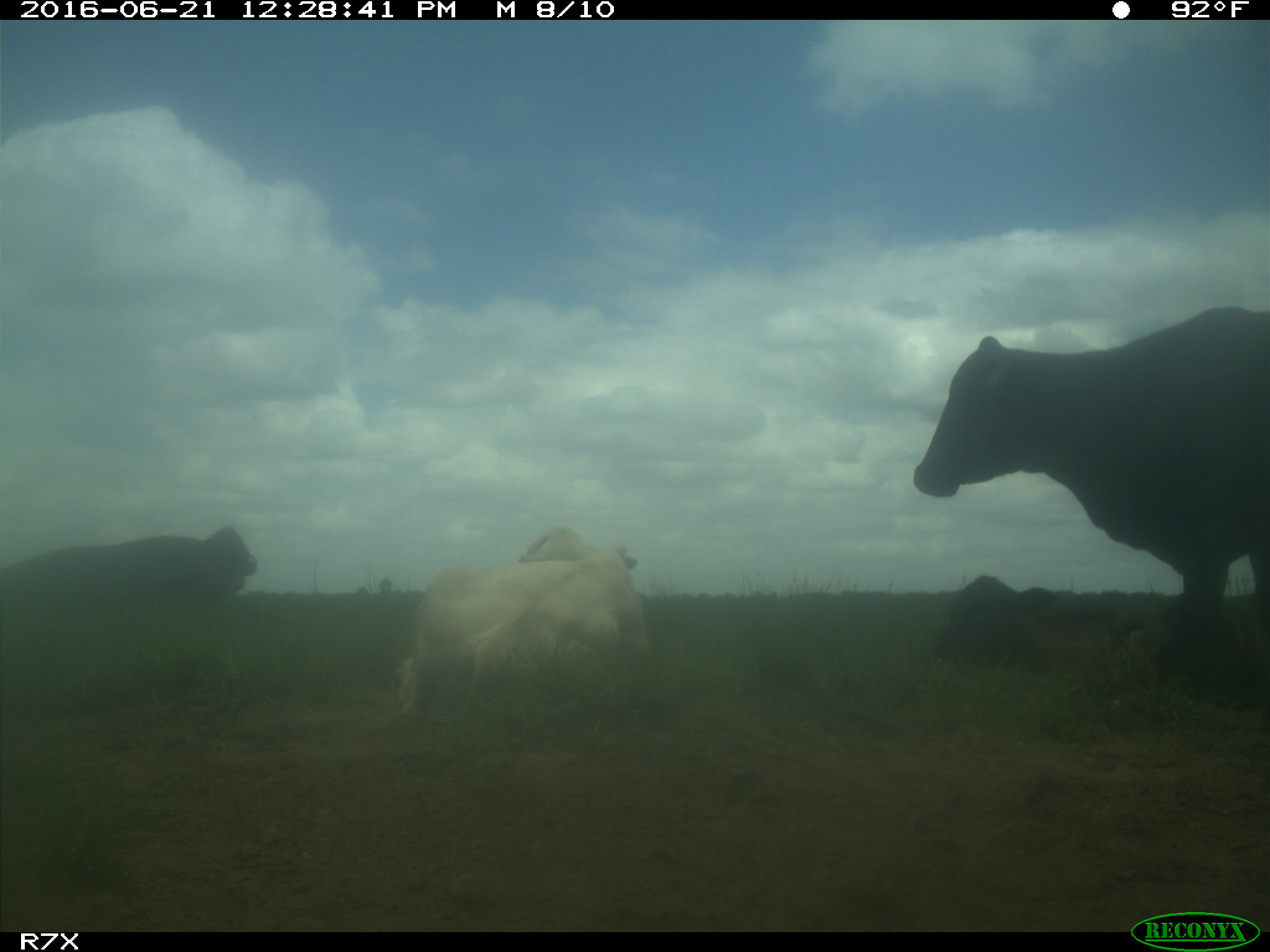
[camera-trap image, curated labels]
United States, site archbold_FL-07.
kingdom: Animalia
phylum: Chordata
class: Mammalia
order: Artiodactyla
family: Bovidae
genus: Bos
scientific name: Bos taurus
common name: domestic cow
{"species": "Bos taurus (domestic cow)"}